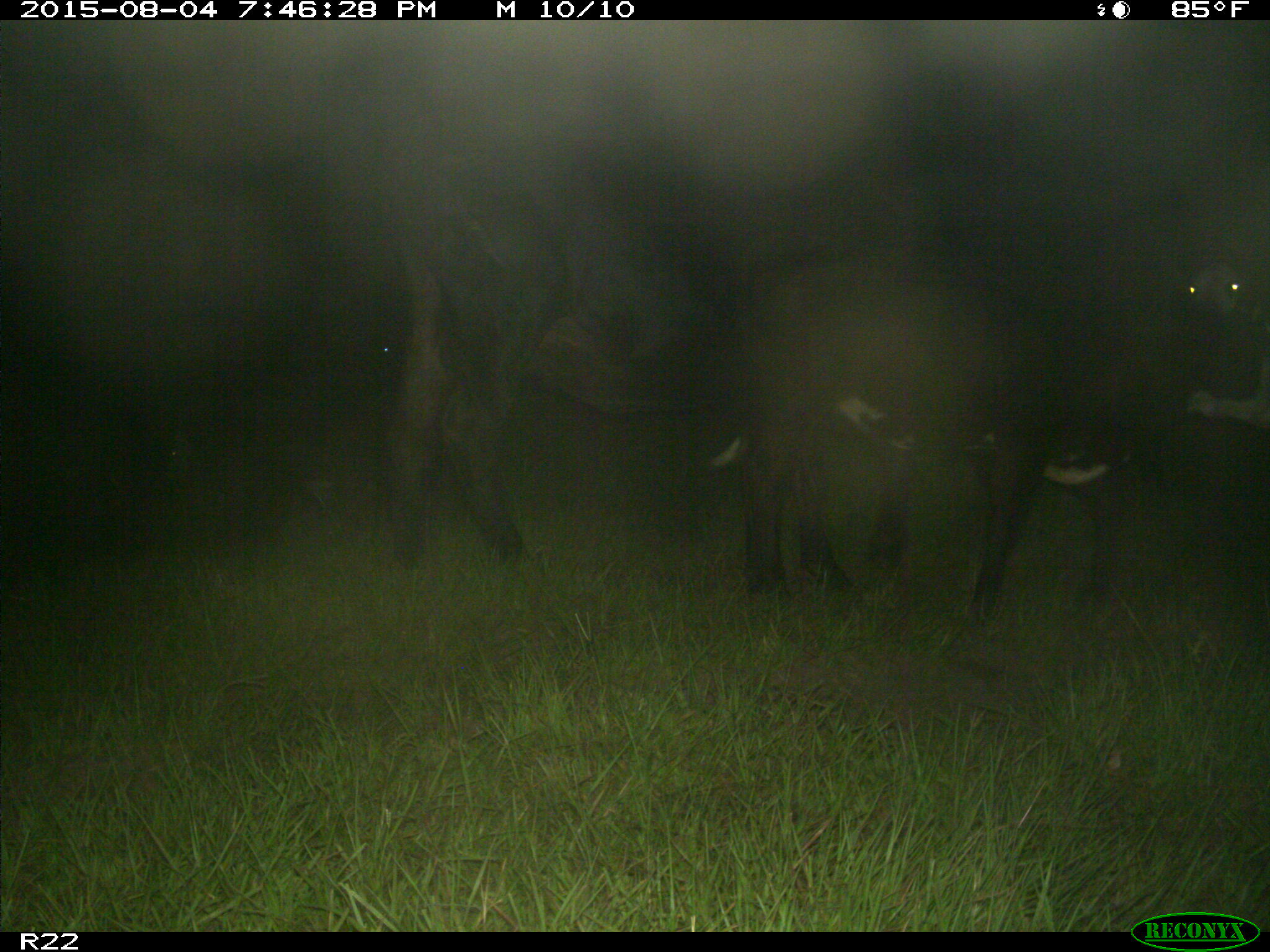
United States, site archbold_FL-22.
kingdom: Animalia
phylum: Chordata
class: Mammalia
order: Artiodactyla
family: Bovidae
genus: Bos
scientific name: Bos taurus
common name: domestic cow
Bos taurus (domestic cow).